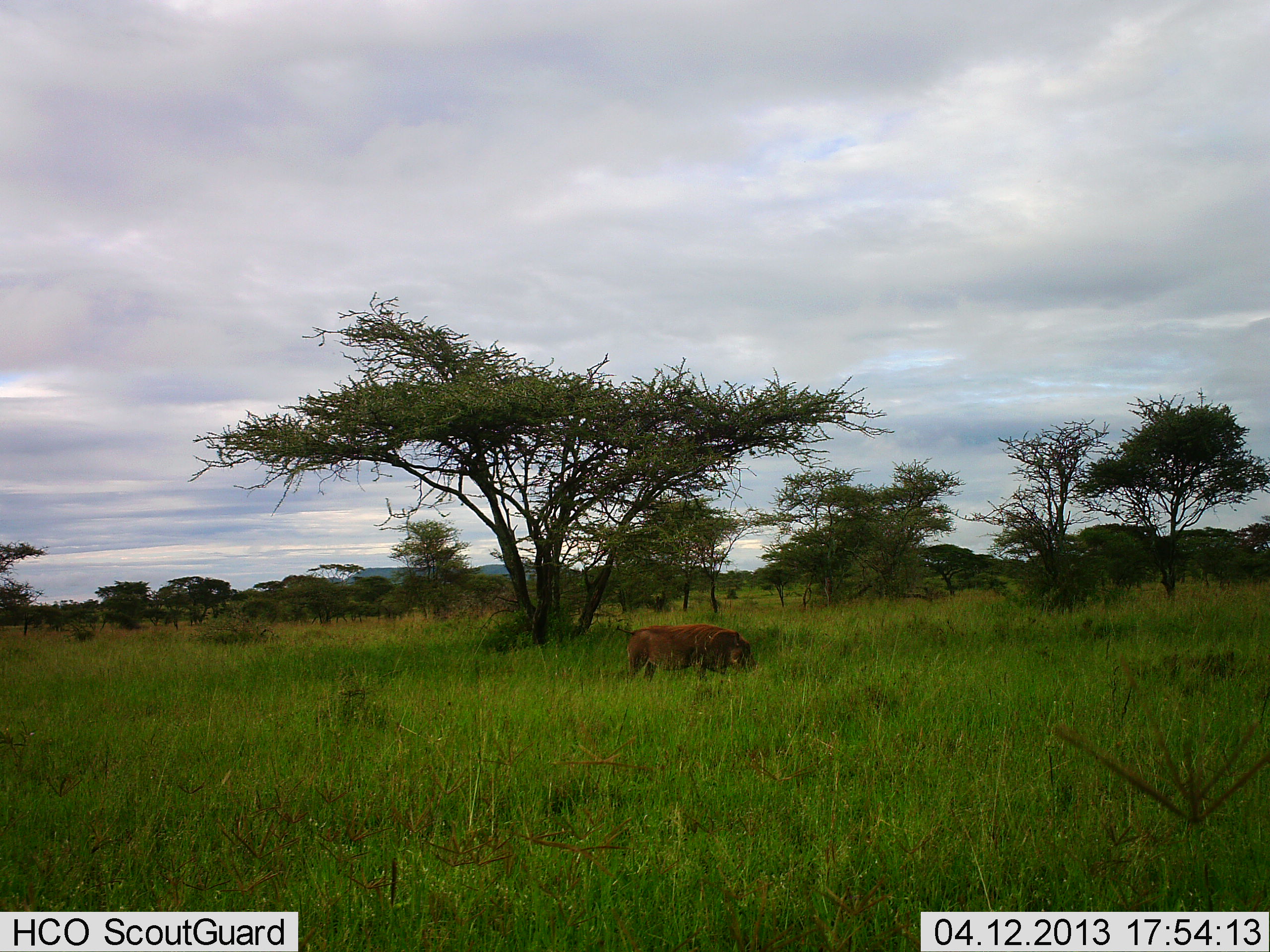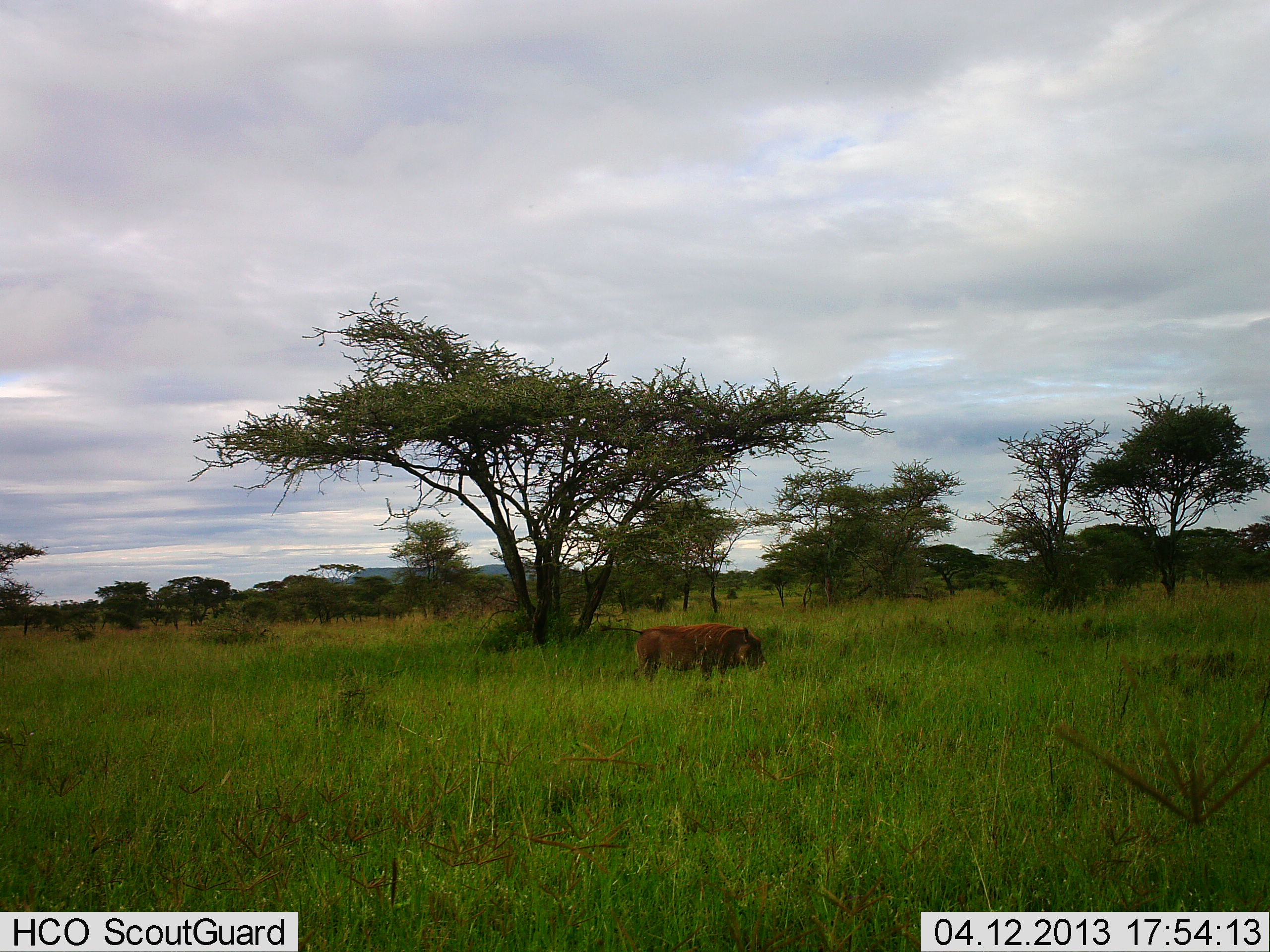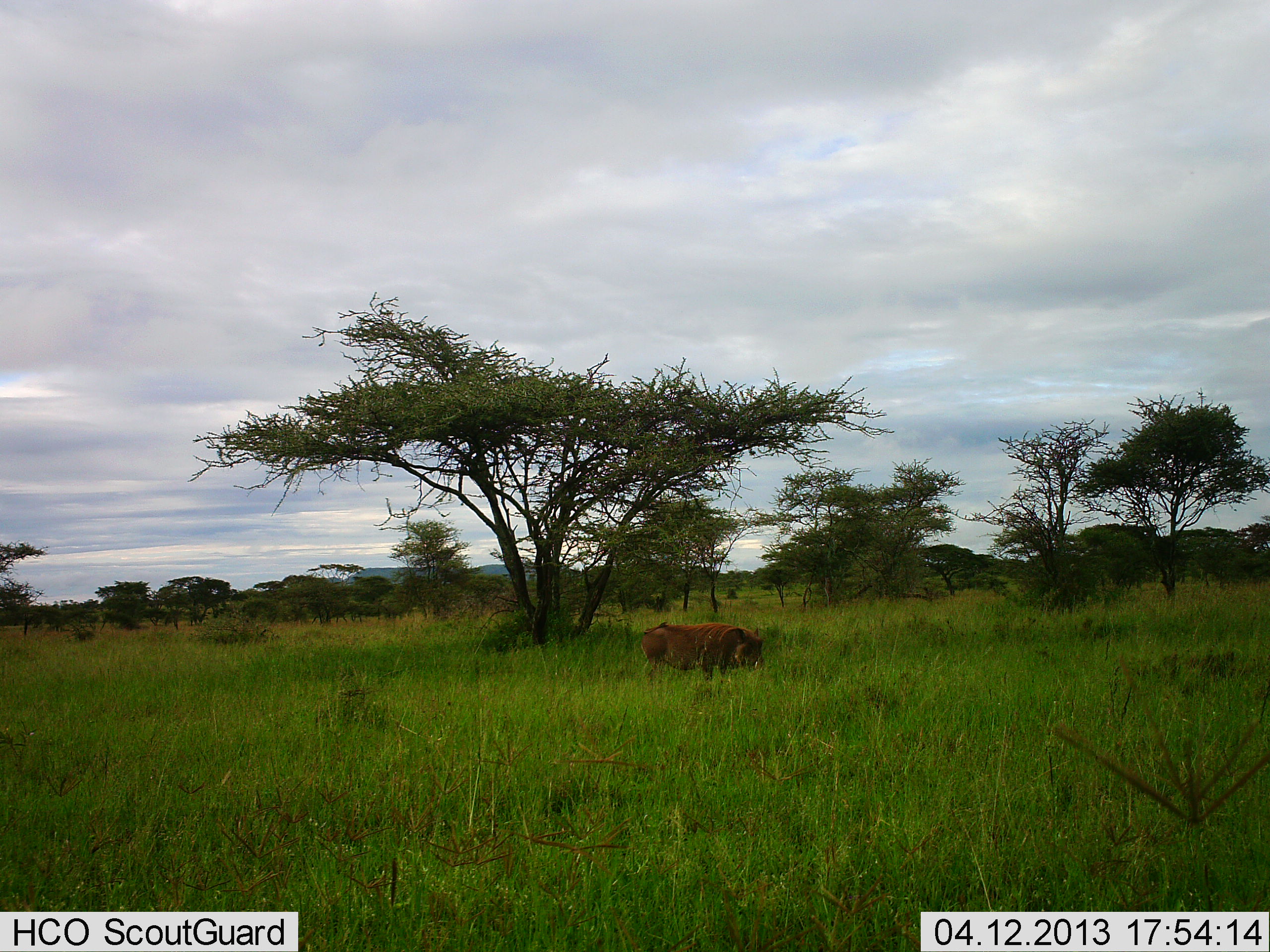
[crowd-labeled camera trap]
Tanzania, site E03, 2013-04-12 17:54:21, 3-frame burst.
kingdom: Animalia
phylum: Chordata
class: Mammalia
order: Artiodactyla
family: Suidae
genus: Phacochoerus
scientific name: Phacochoerus africanus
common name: warthog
Warthog (Phacochoerus africanus), count 1. Behavior (volunteer vote fractions): standing 55%, resting 0%, moving 45%, interacting 0%. Young present (vote fraction): 0%. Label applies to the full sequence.